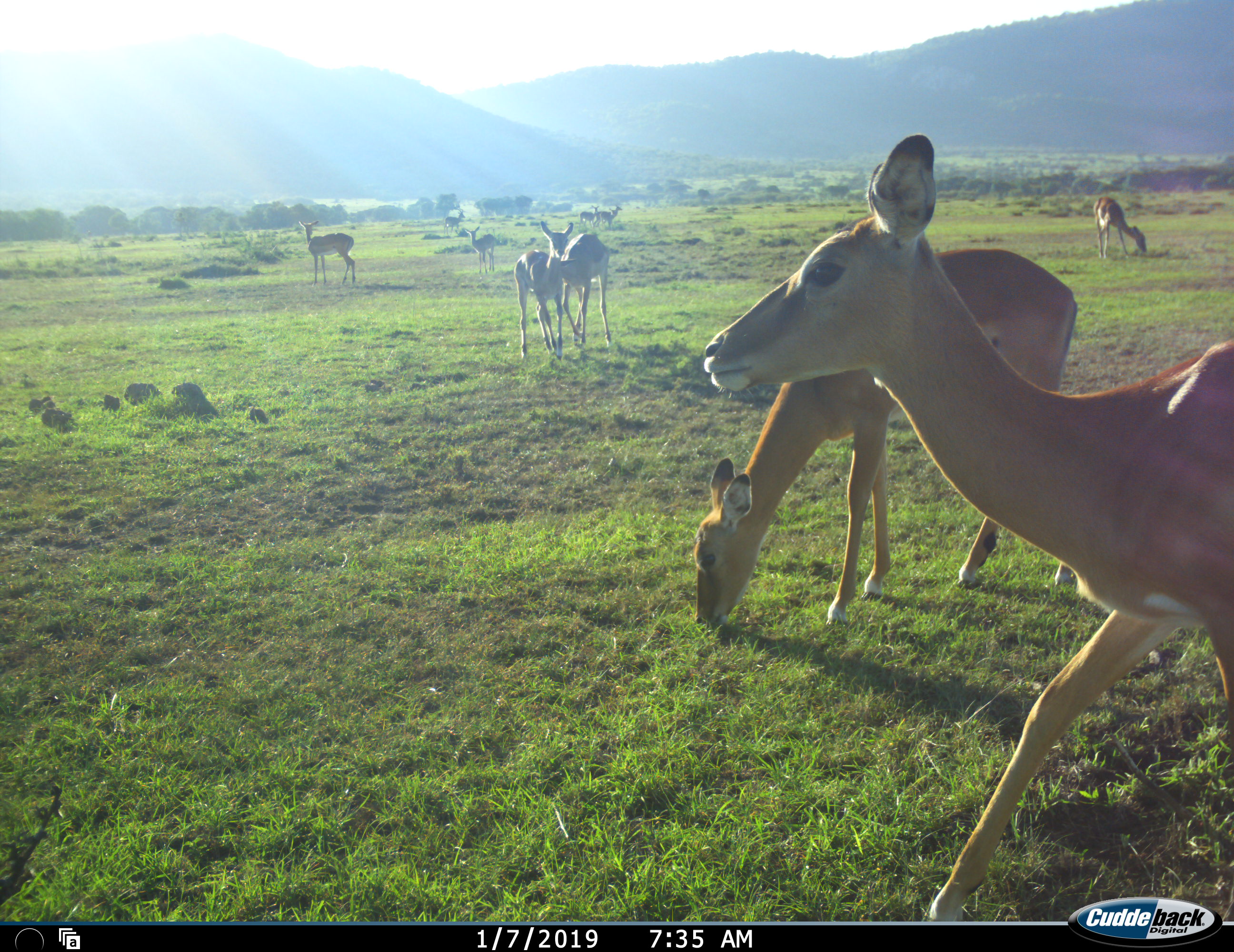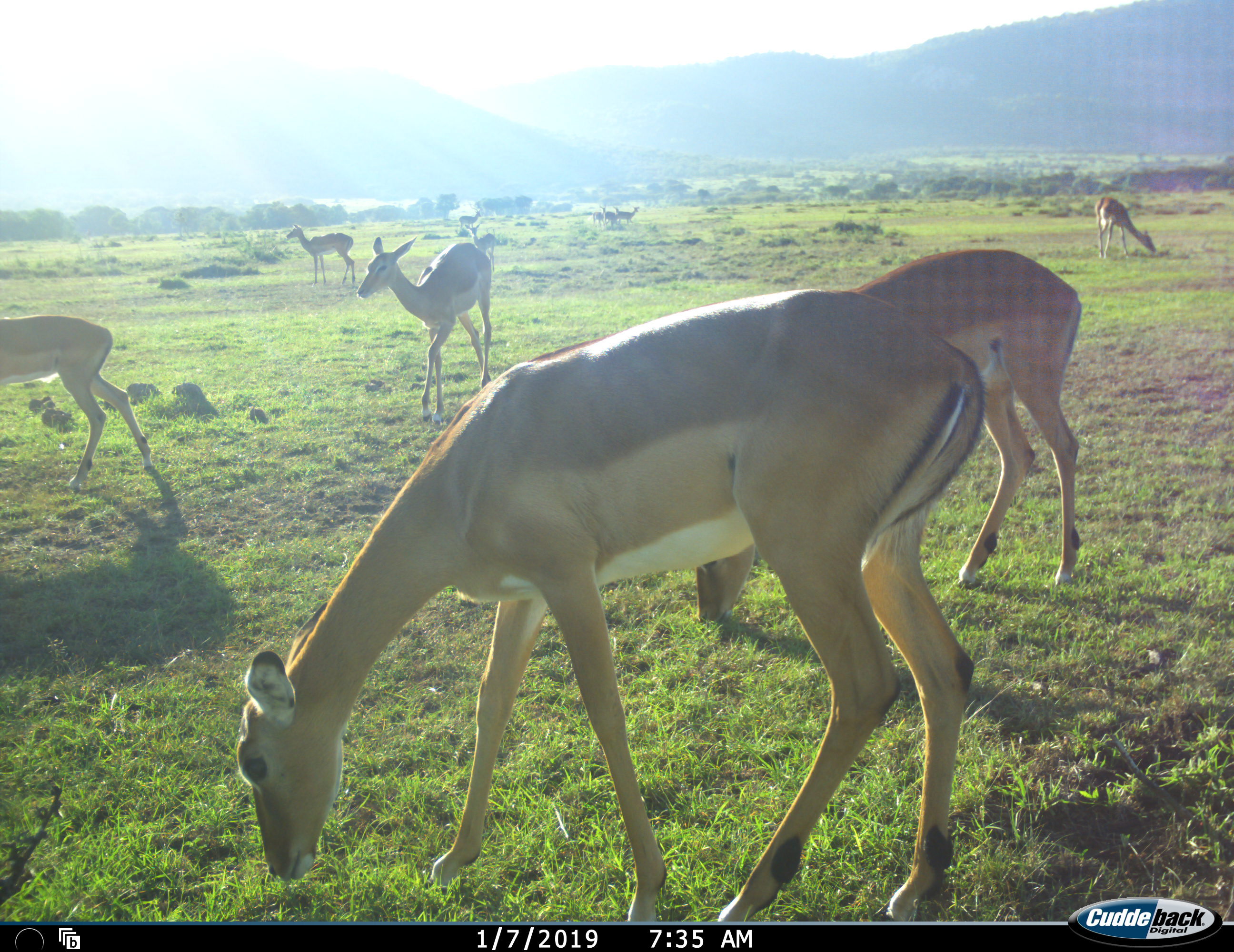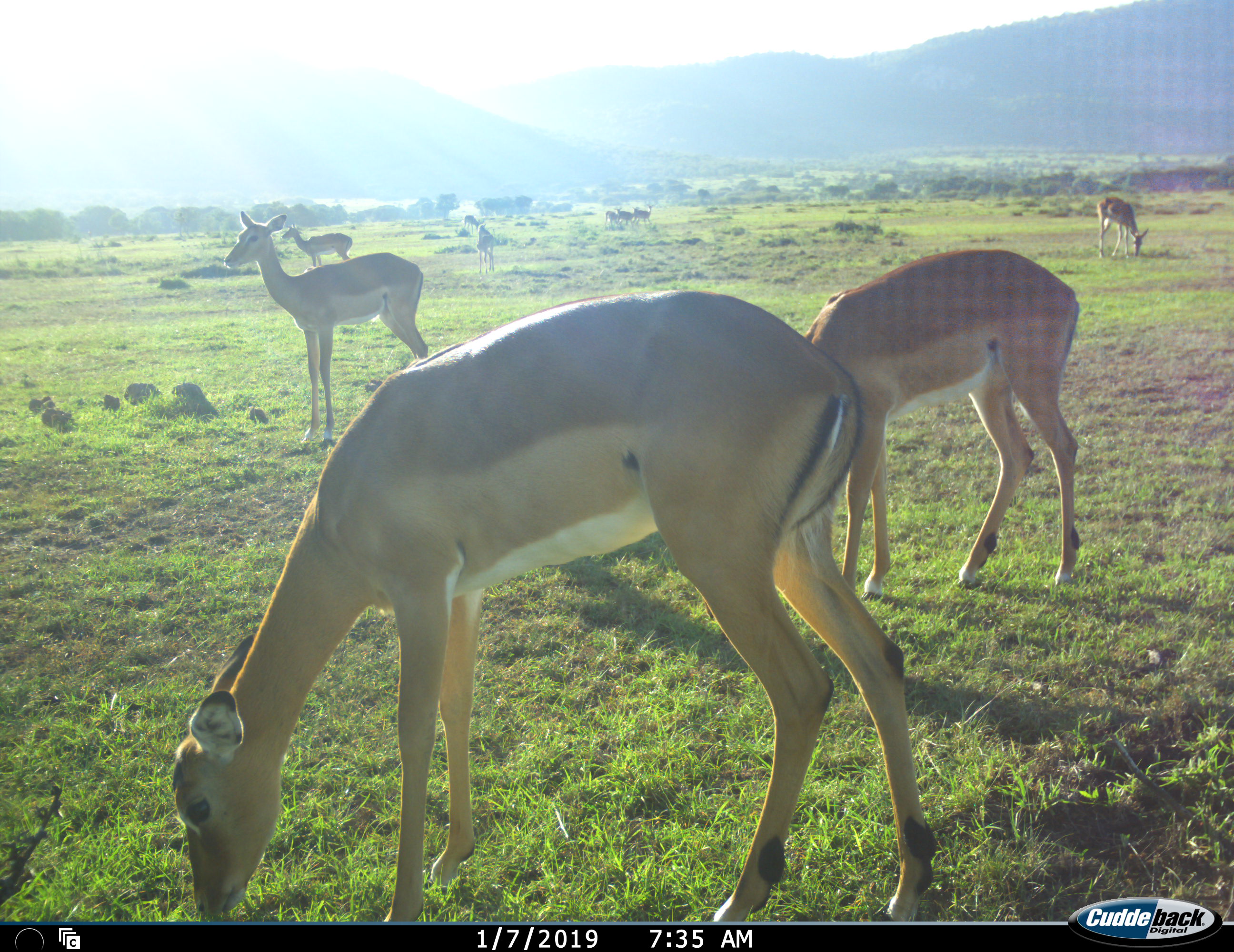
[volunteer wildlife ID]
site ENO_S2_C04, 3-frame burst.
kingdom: Animalia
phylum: Chordata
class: Mammalia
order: Artiodactyla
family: Bovidae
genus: Aepyceros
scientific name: Aepyceros melampus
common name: impala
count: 11-50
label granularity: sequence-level